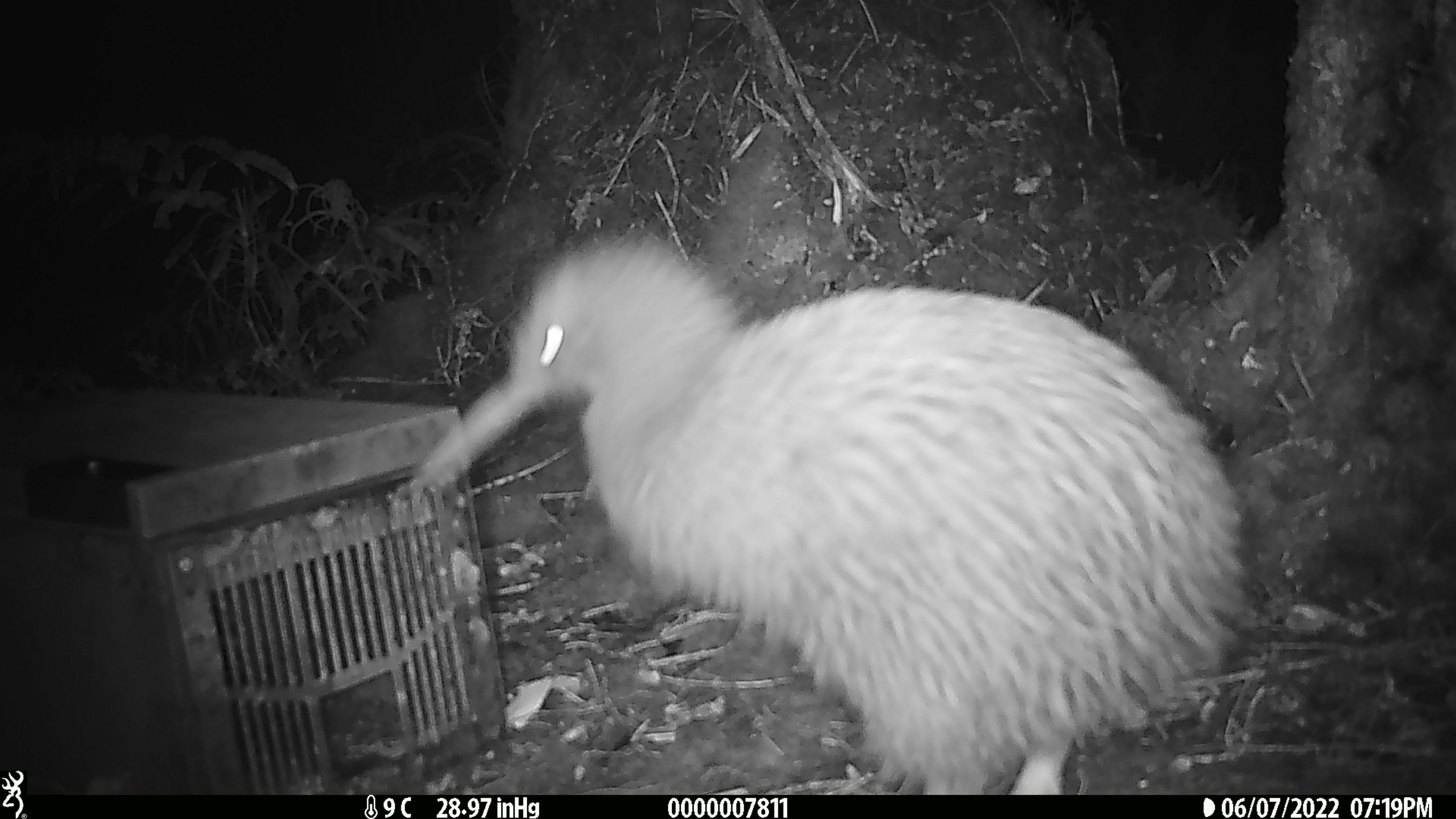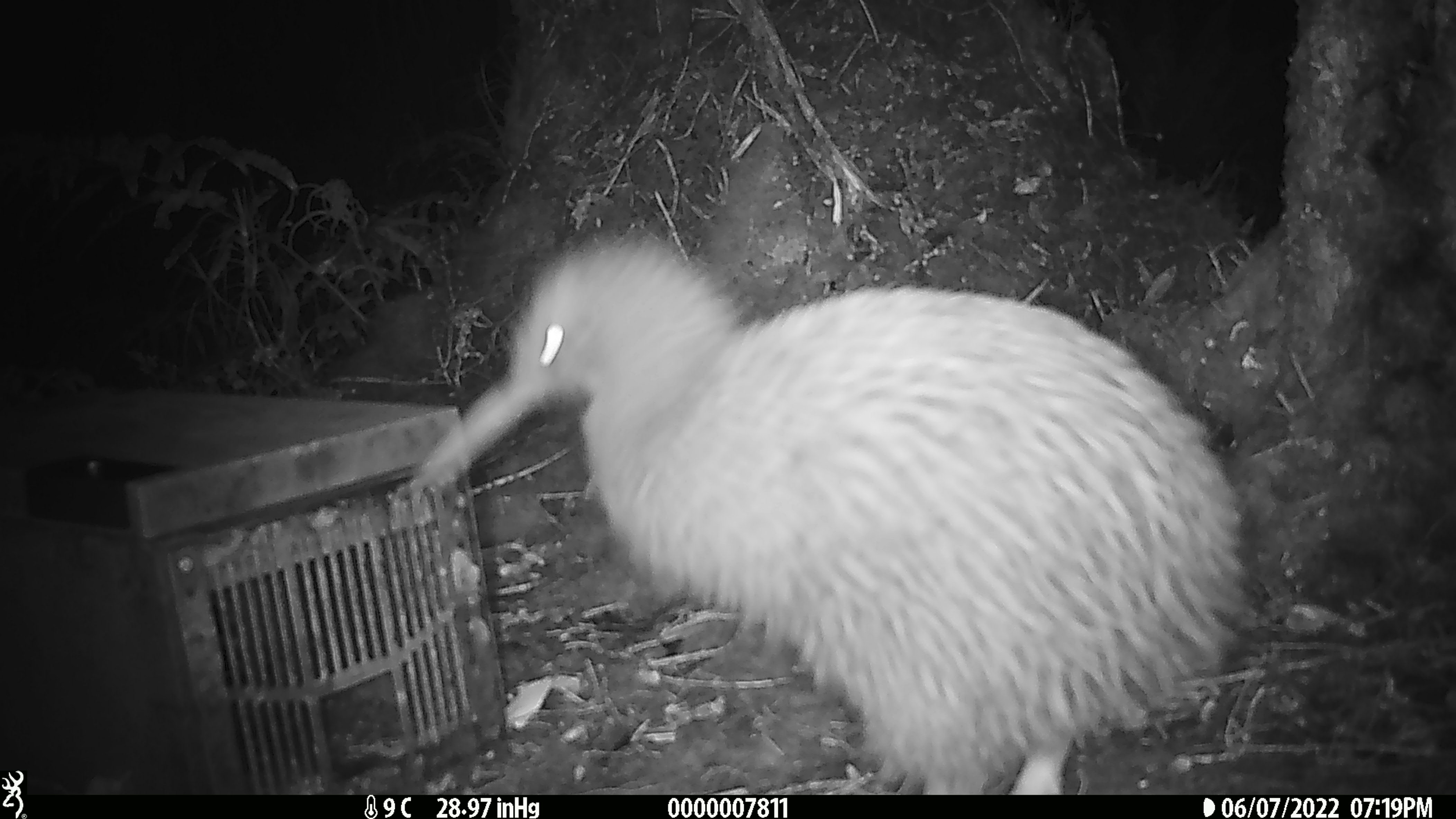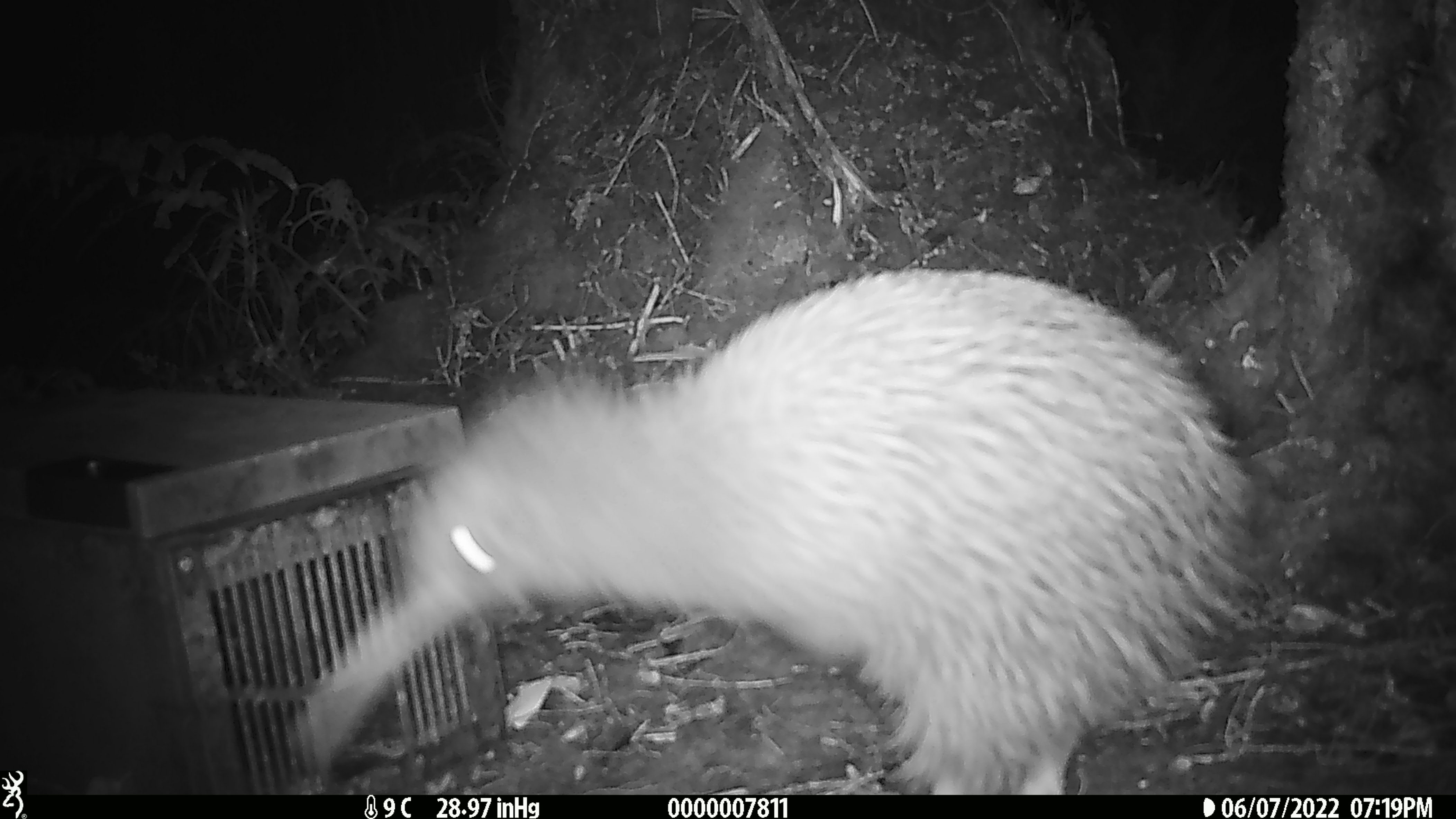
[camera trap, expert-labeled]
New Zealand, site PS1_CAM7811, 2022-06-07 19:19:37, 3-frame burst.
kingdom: Animalia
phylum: Chordata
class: Aves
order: Apterygiformes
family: Apterygidae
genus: Apteryx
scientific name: Apteryx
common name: kiwi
Kiwi (Apteryx).